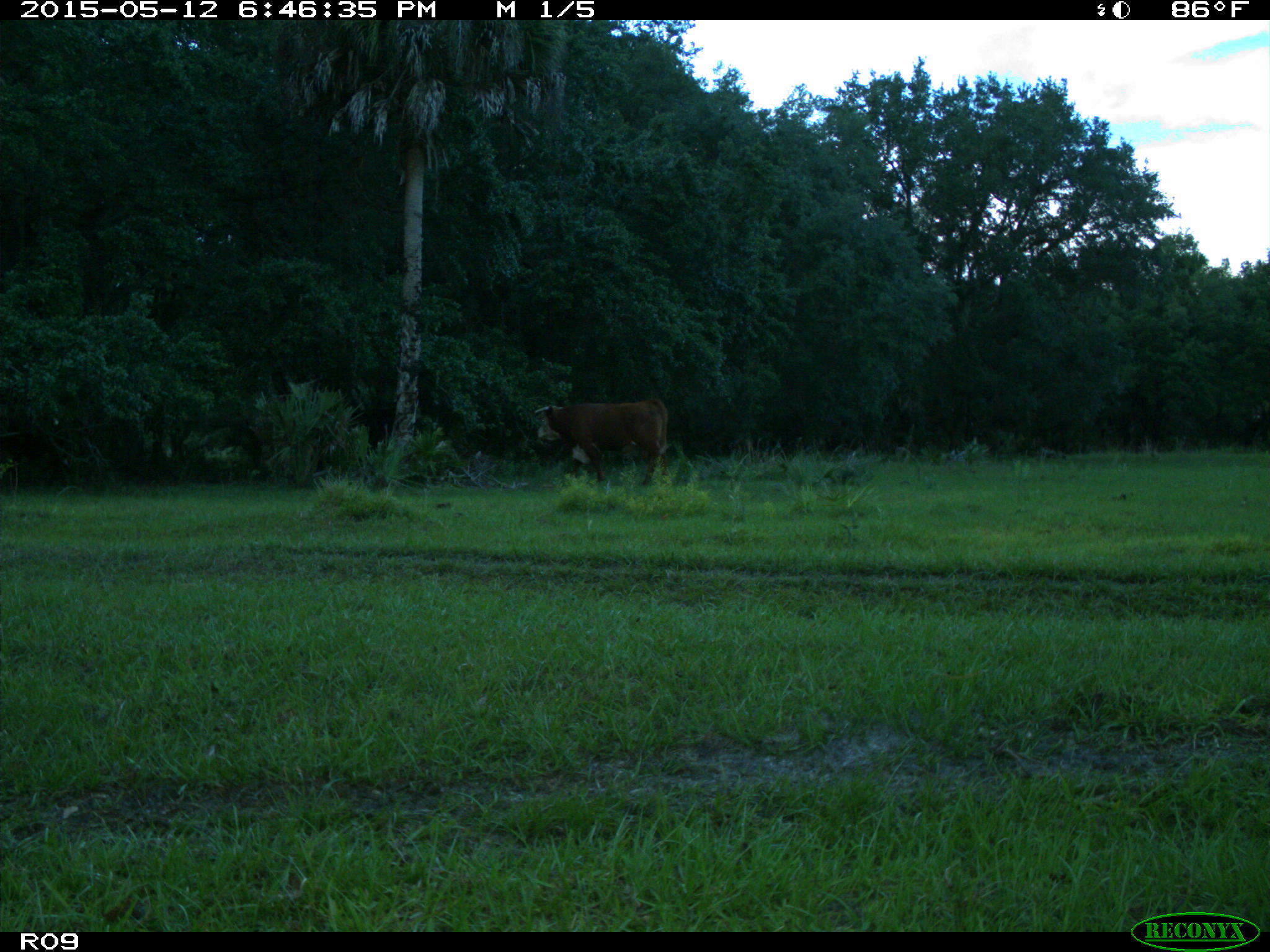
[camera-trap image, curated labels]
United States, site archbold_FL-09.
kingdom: Animalia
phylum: Chordata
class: Mammalia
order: Artiodactyla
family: Bovidae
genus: Bos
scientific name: Bos taurus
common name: domestic cow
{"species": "Bos taurus (domestic cow)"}